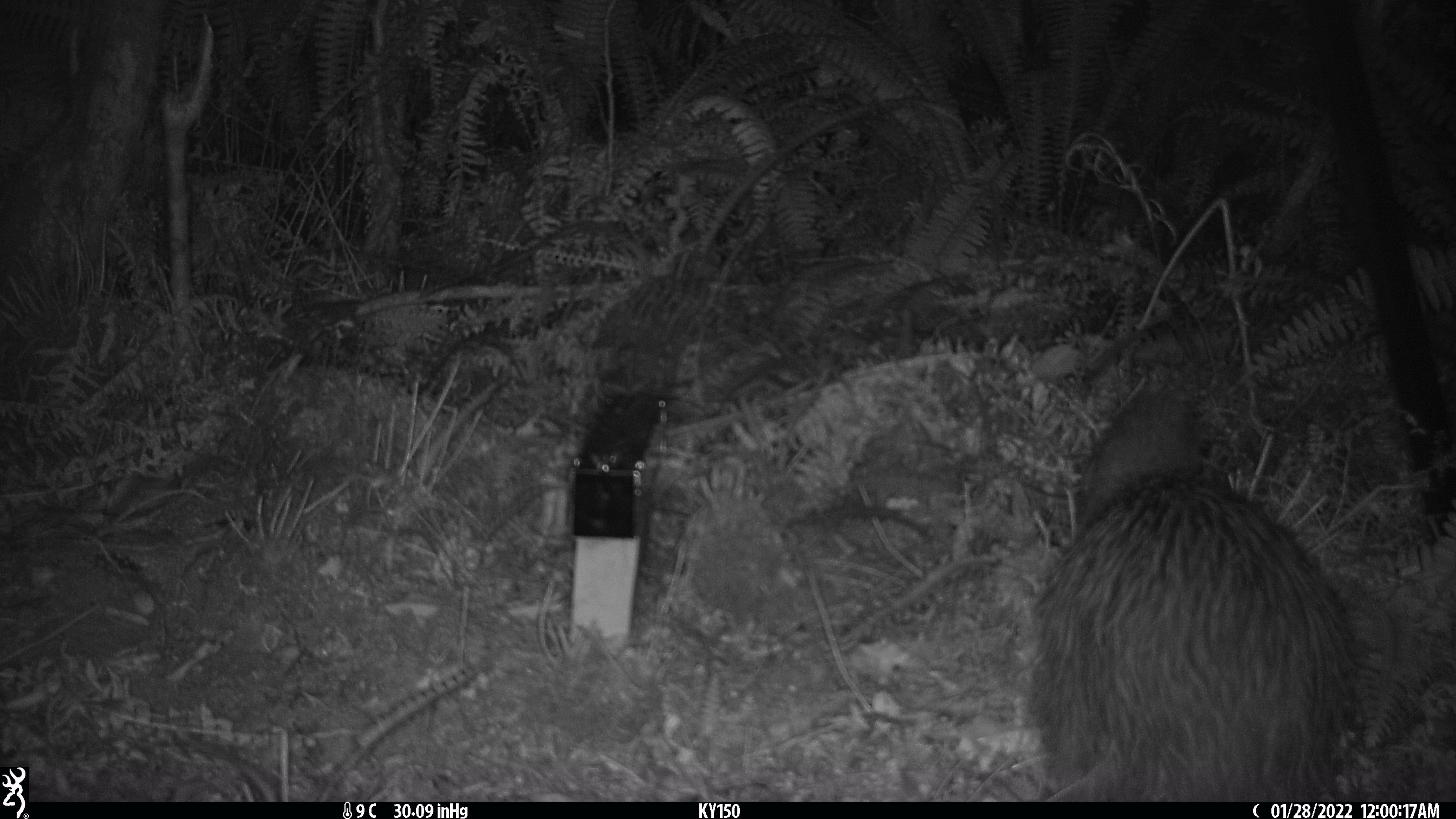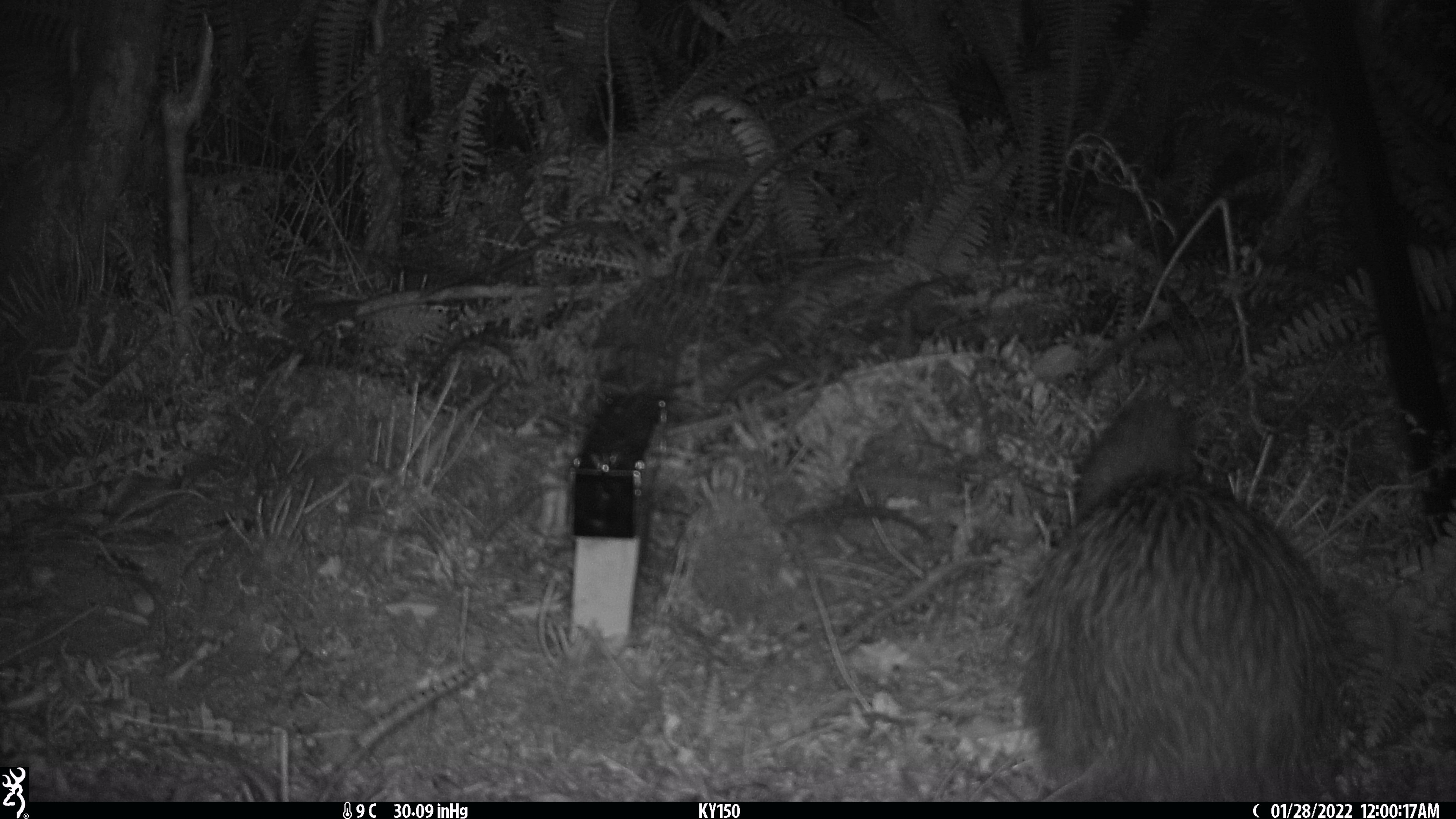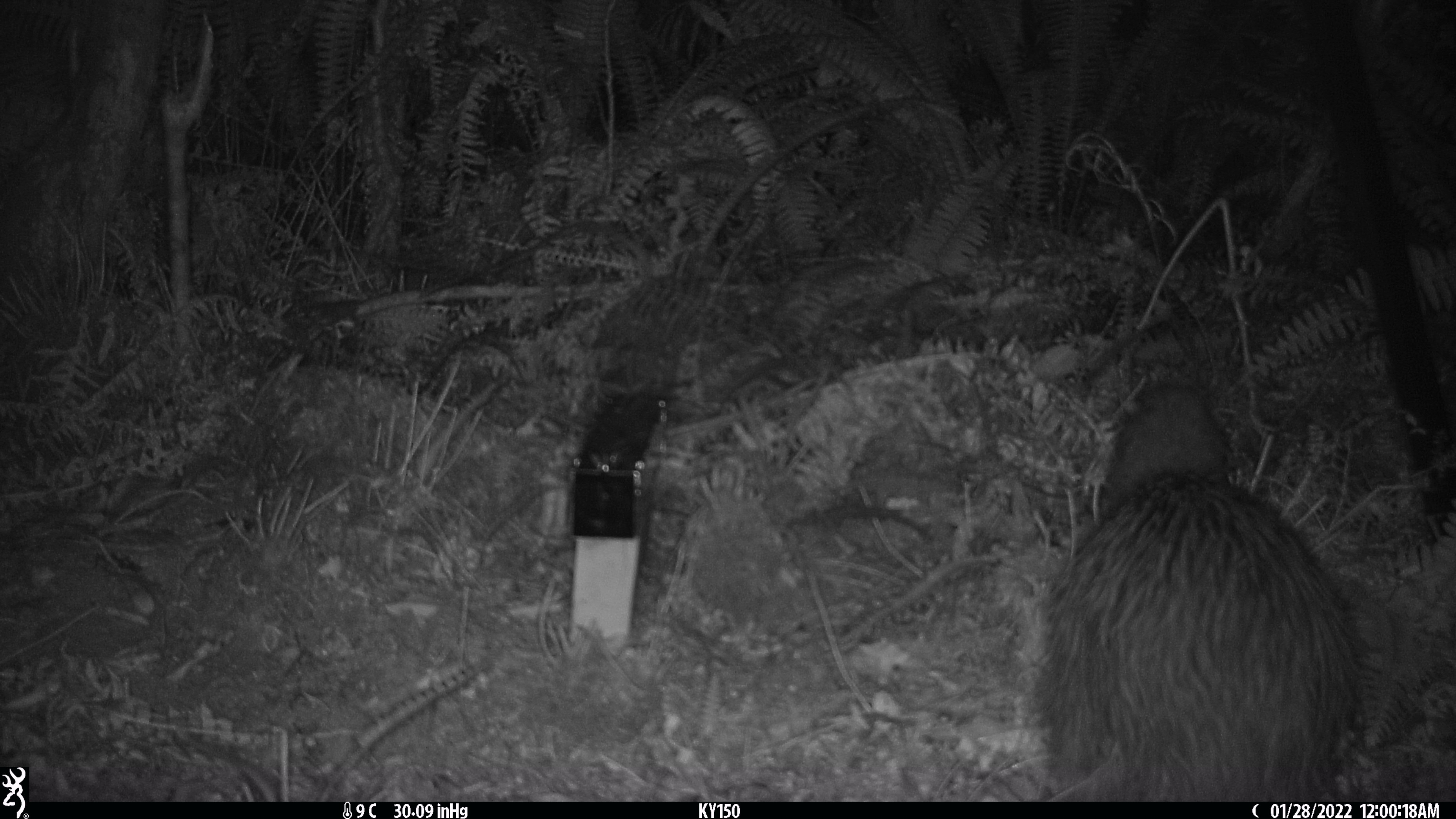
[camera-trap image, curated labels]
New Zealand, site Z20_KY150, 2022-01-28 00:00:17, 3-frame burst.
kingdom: Animalia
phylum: Chordata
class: Aves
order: Apterygiformes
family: Apterygidae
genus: Apteryx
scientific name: Apteryx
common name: kiwi